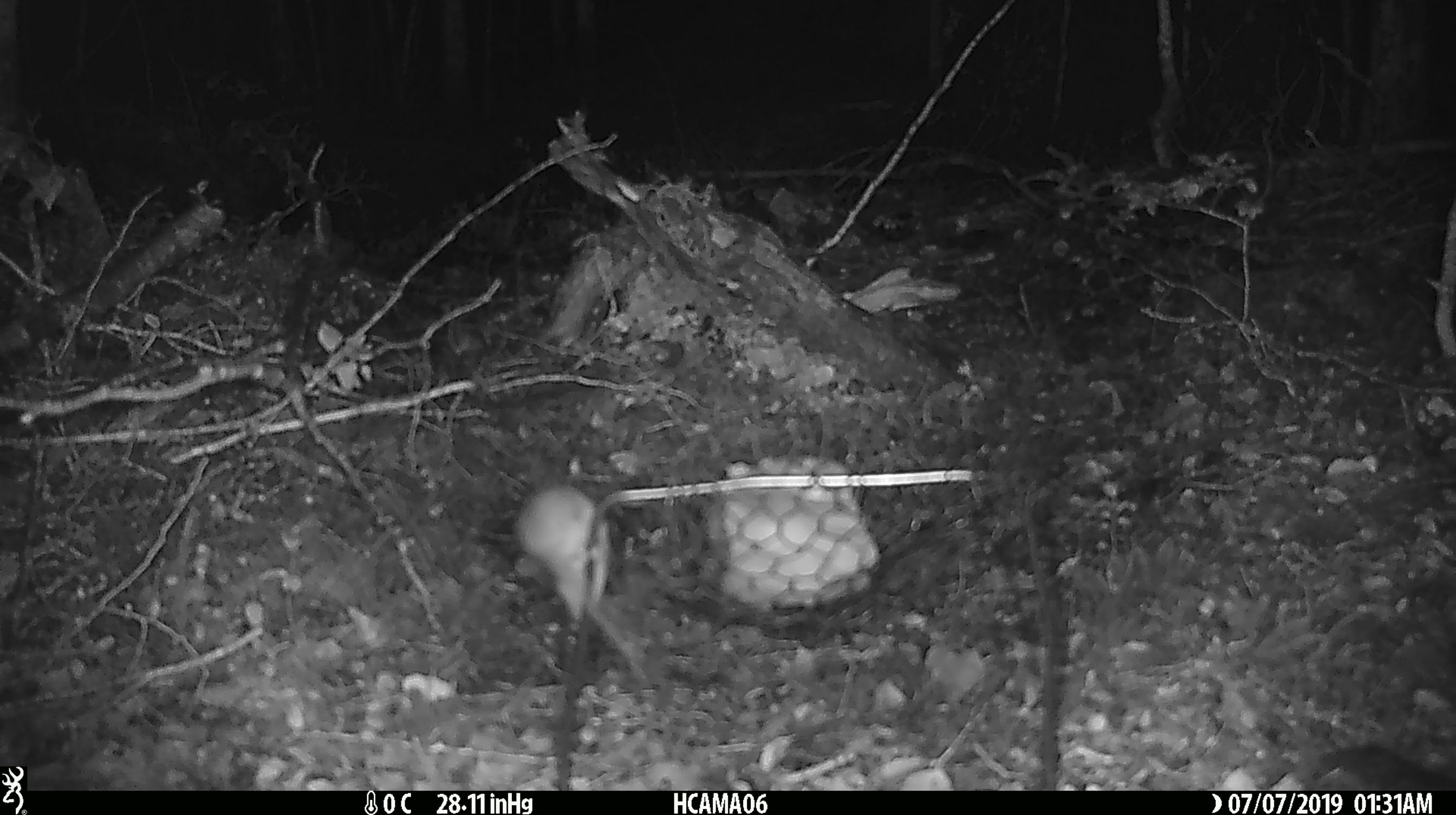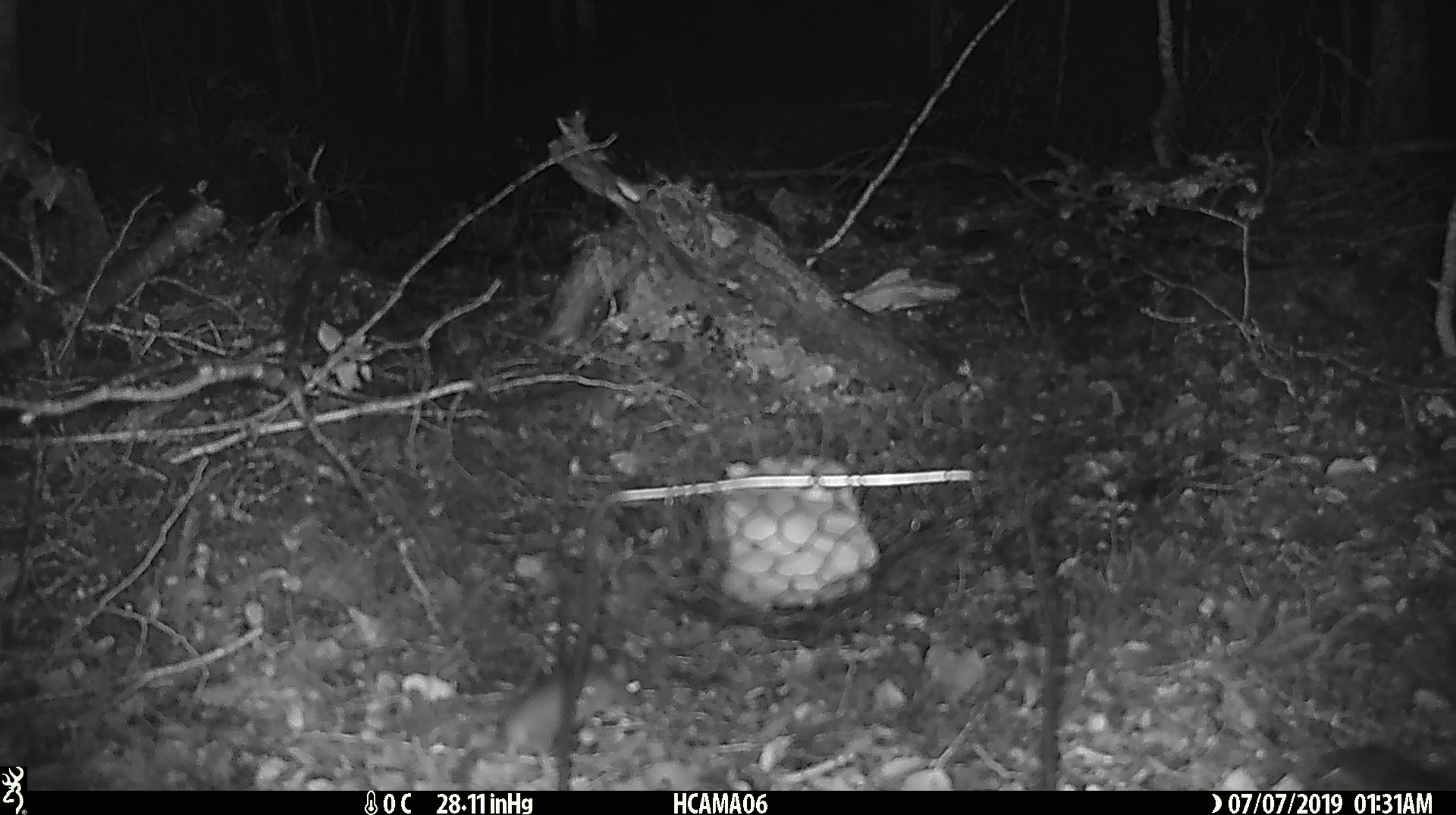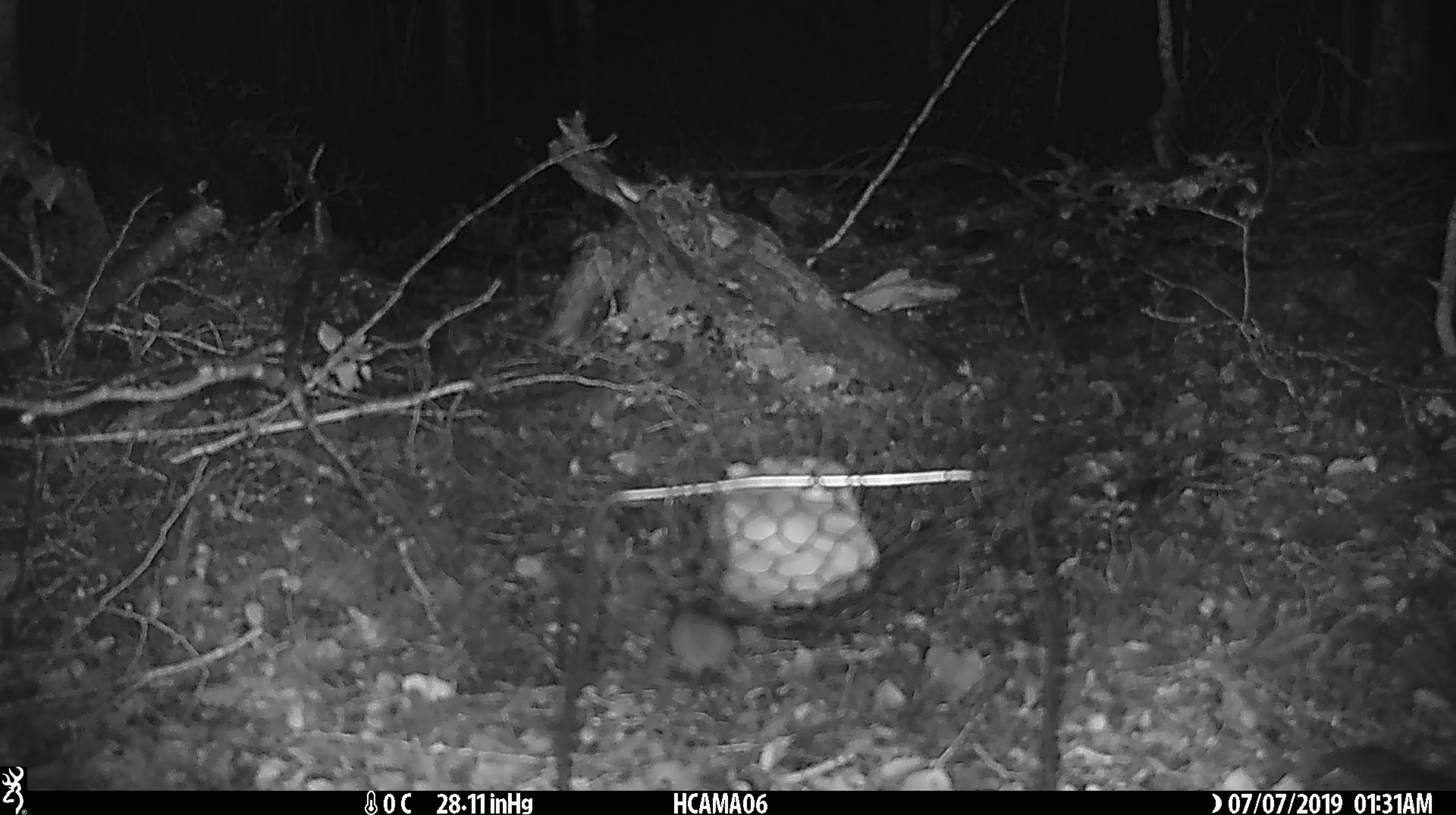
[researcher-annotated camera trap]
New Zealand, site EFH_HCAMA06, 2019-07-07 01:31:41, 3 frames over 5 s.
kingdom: Animalia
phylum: Chordata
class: Mammalia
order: Rodentia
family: Muridae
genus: Mus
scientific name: Mus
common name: mouse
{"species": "mouse (Mus)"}